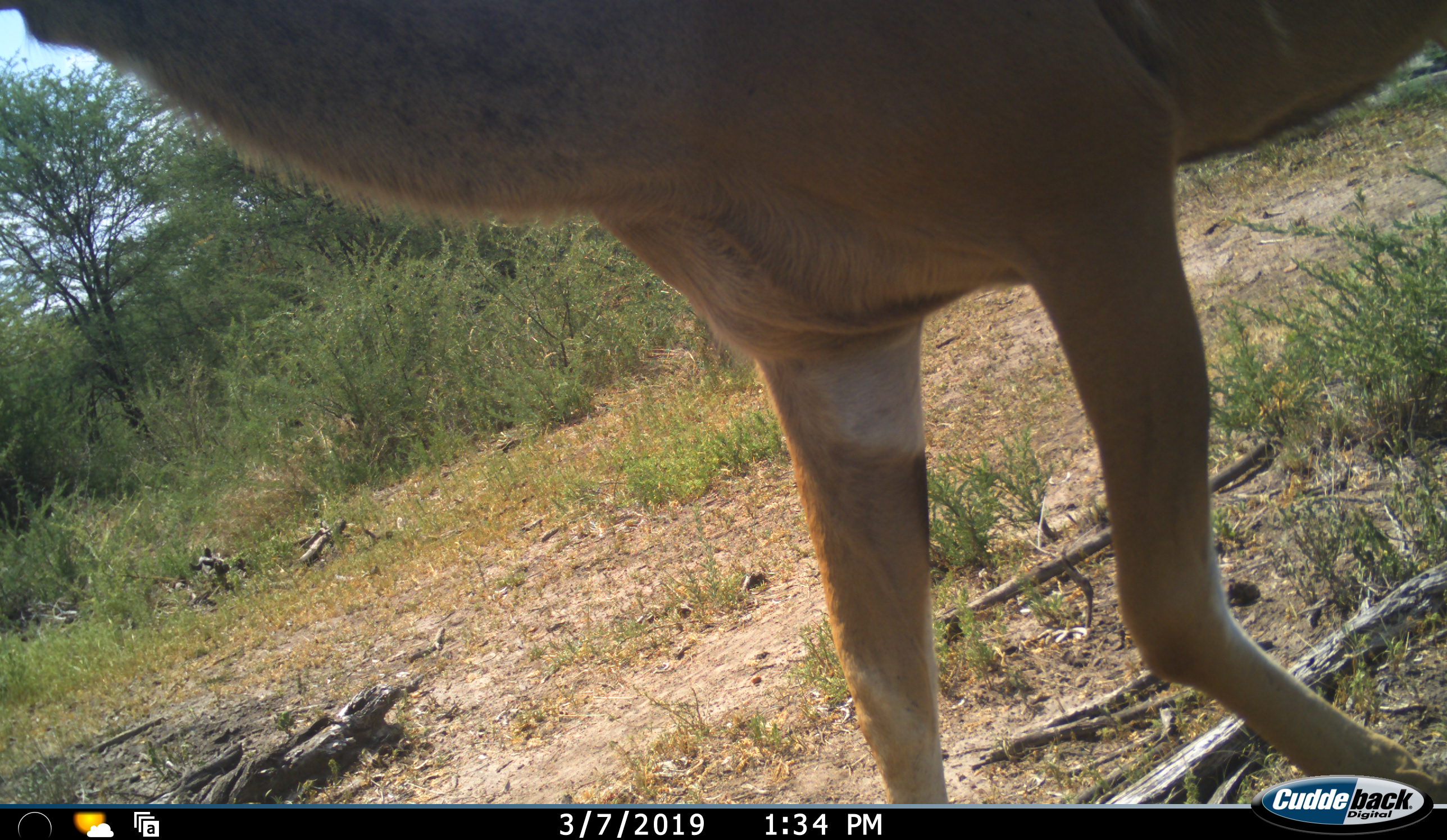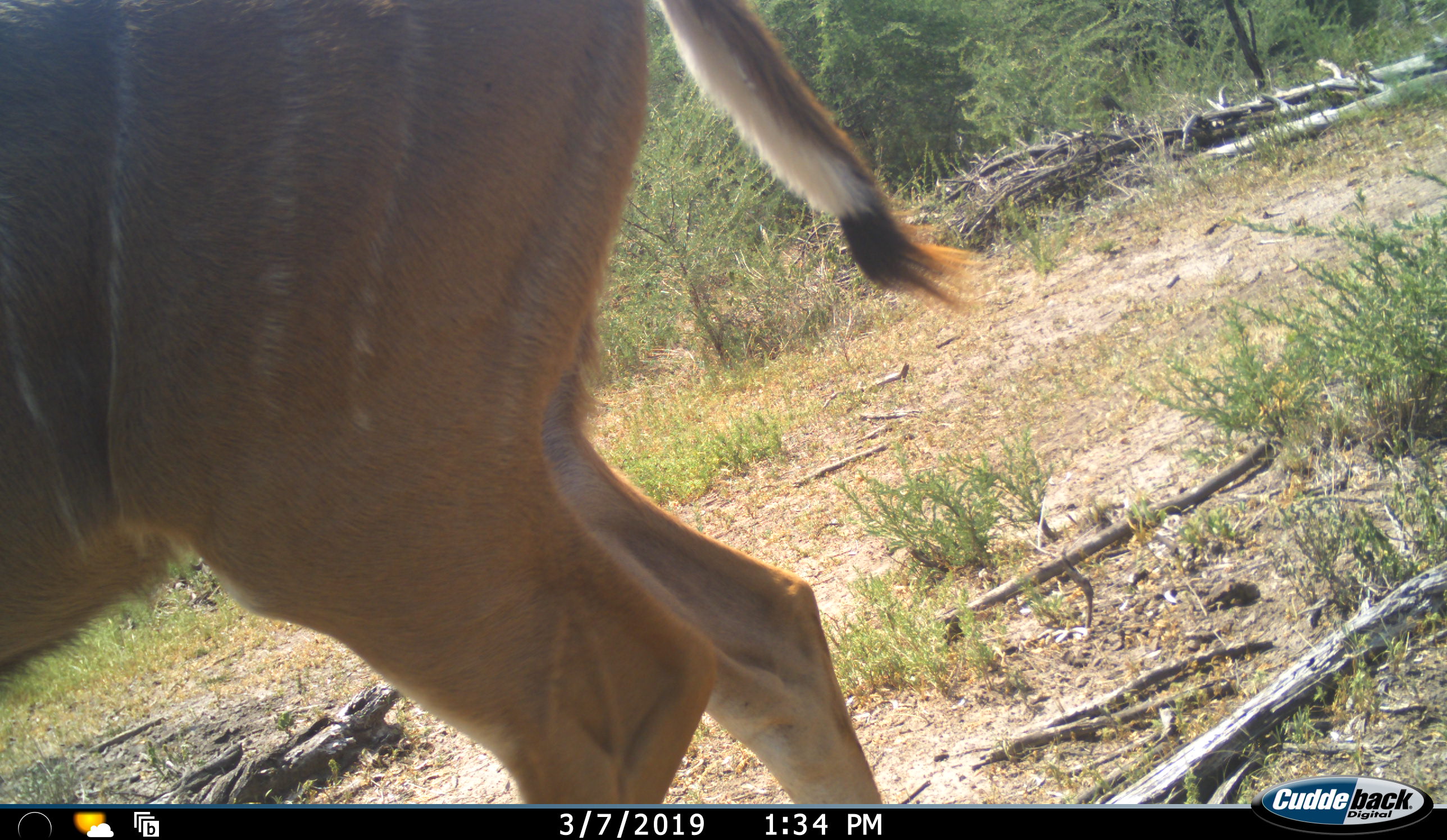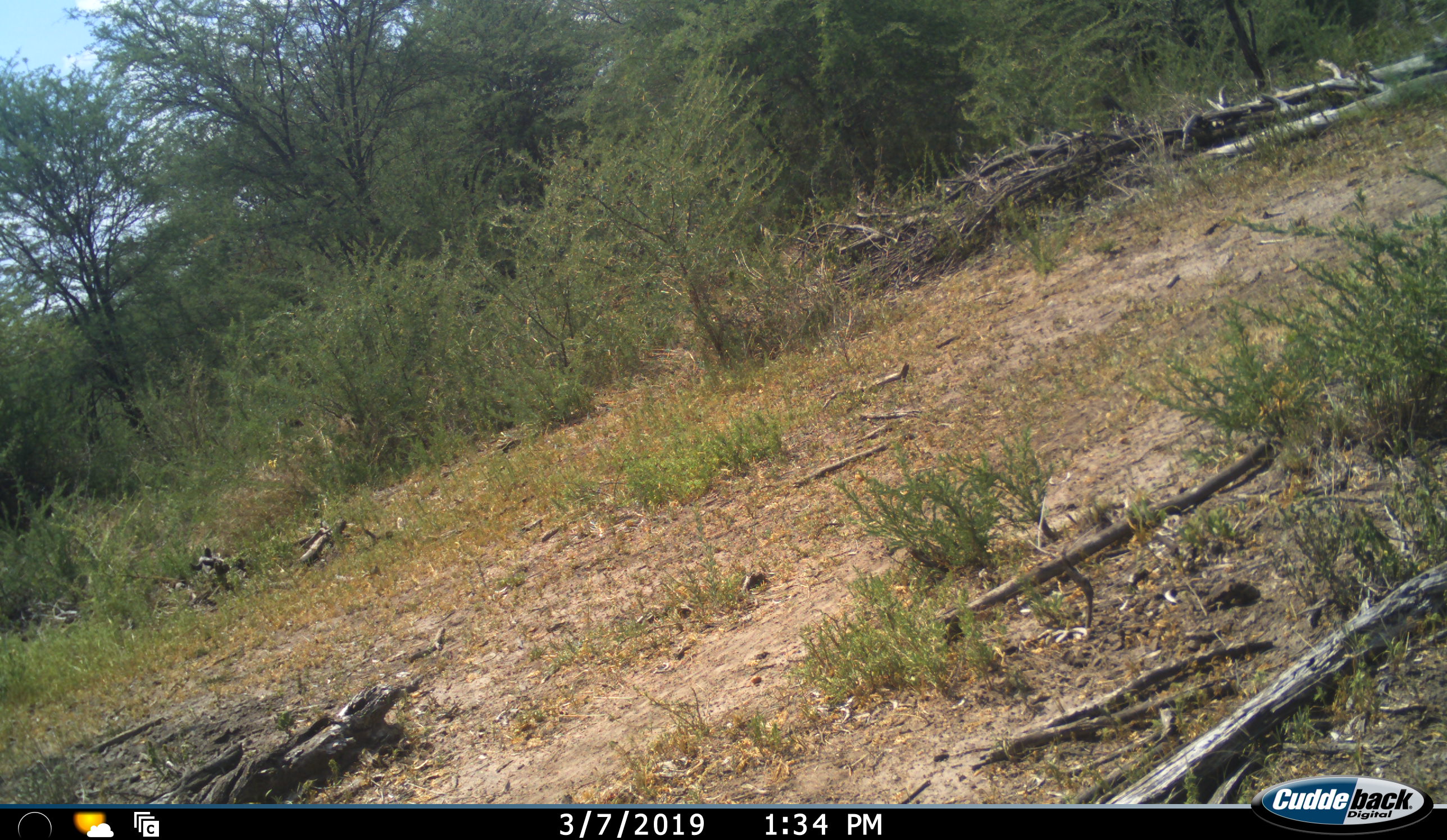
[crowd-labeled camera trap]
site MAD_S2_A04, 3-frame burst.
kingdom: Animalia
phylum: Chordata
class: Mammalia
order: Artiodactyla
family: Bovidae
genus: Tragelaphus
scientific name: Tragelaphus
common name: kudu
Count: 1.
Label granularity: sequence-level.